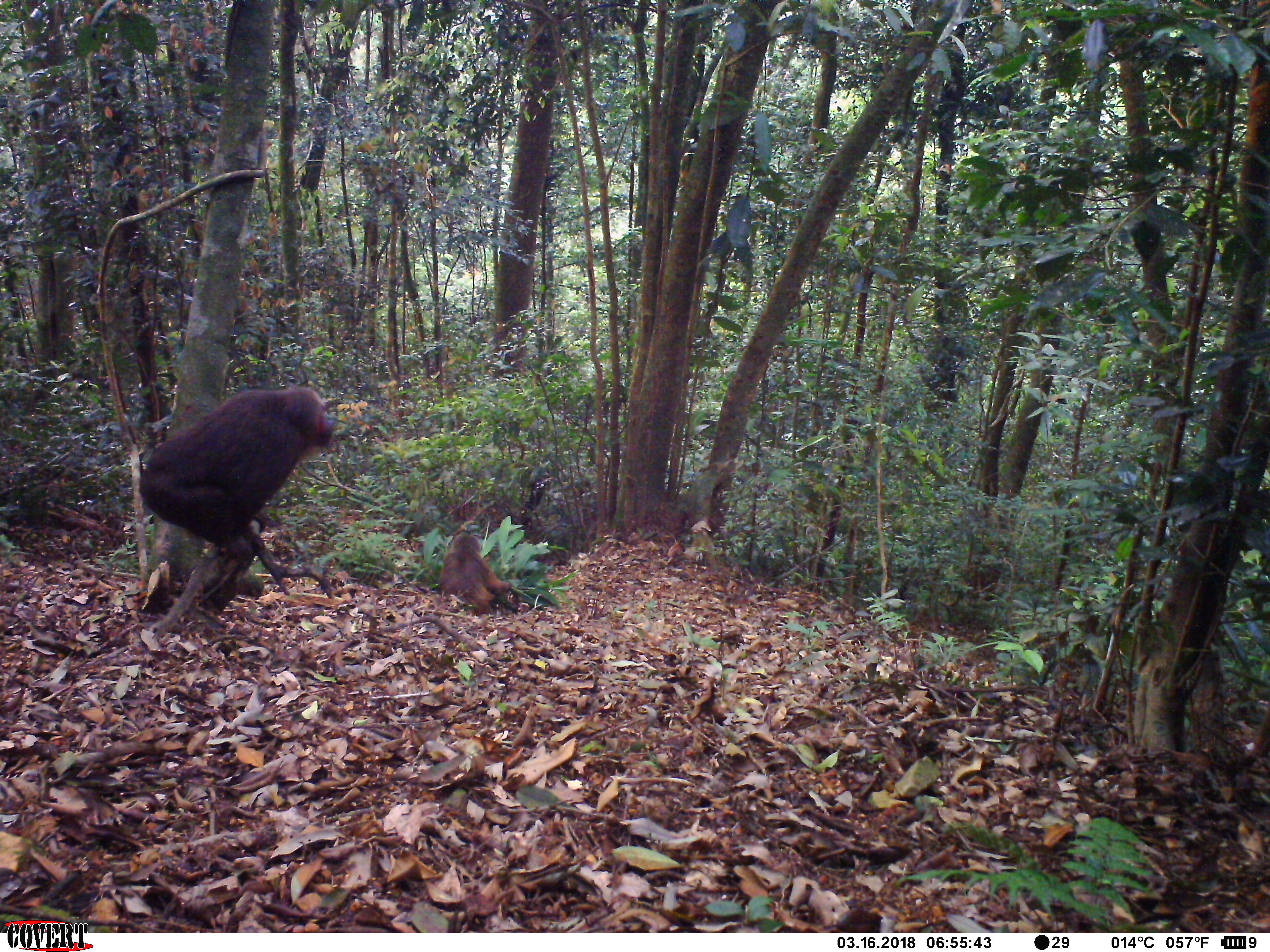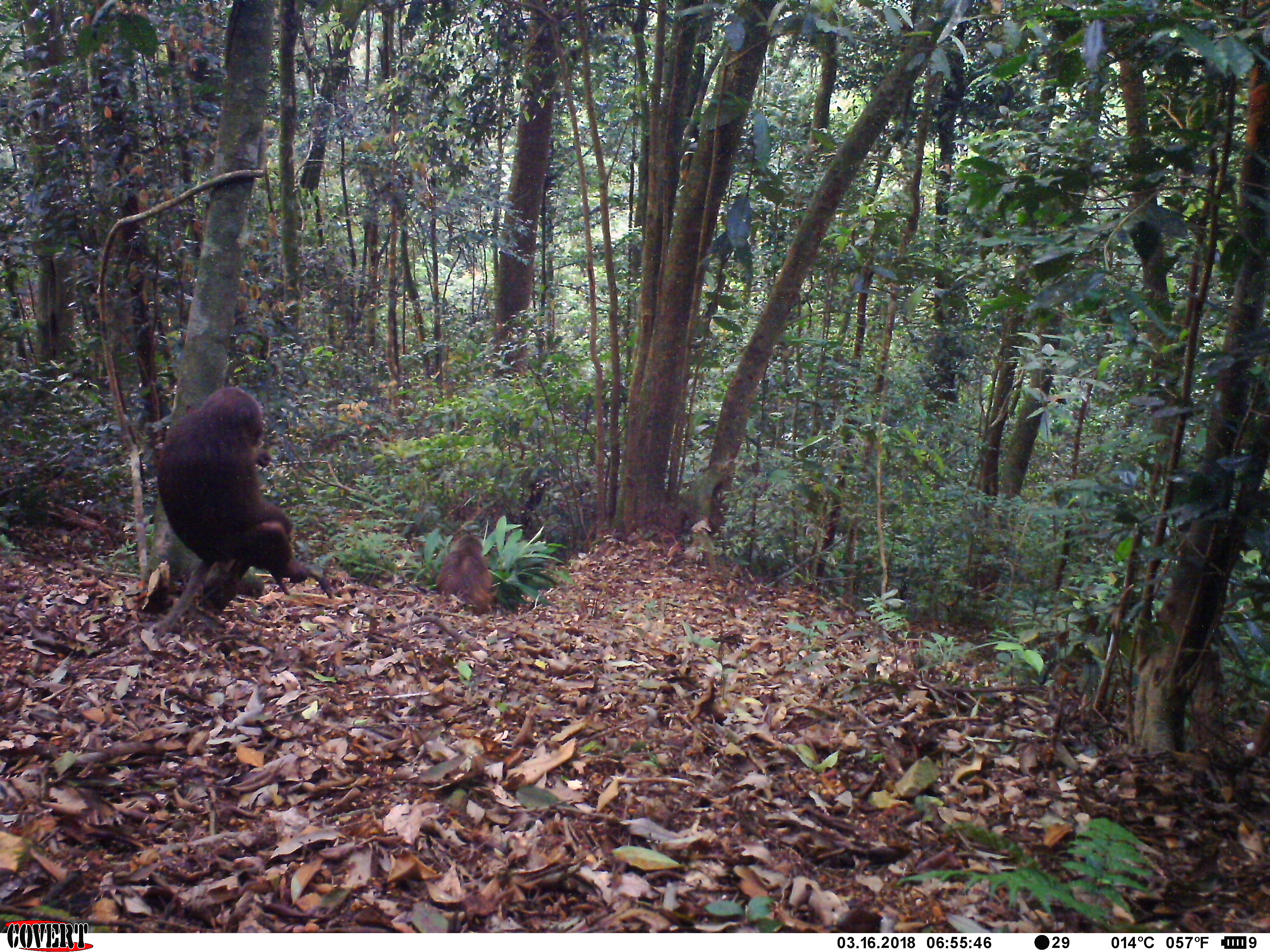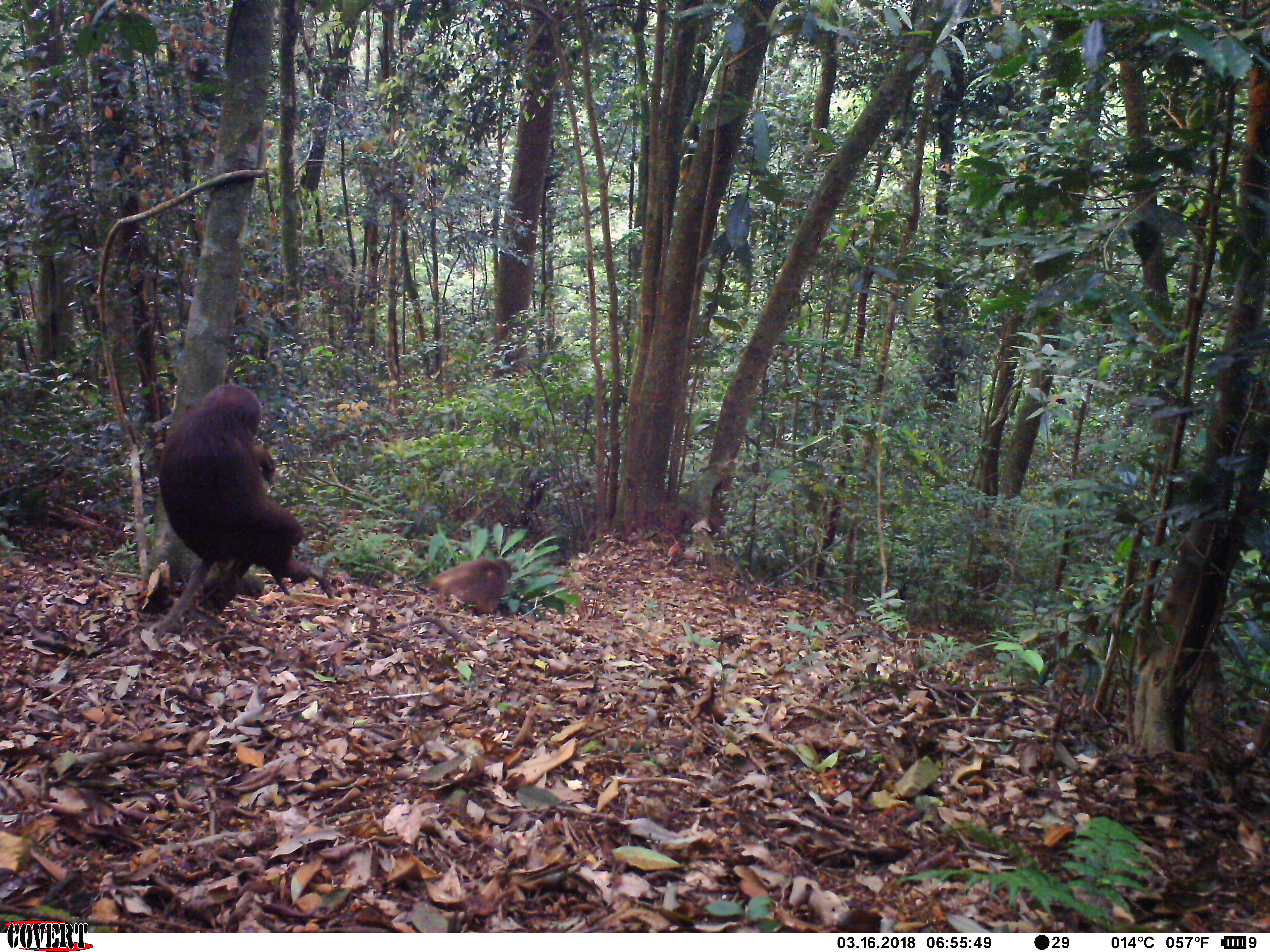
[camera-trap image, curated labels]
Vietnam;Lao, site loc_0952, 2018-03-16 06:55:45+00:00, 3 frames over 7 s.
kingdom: Animalia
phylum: Chordata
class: Mammalia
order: Primates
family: Cercopithecidae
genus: Macaca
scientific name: Macaca arctoides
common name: stump-tailed macaque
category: stump tailed macaque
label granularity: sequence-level